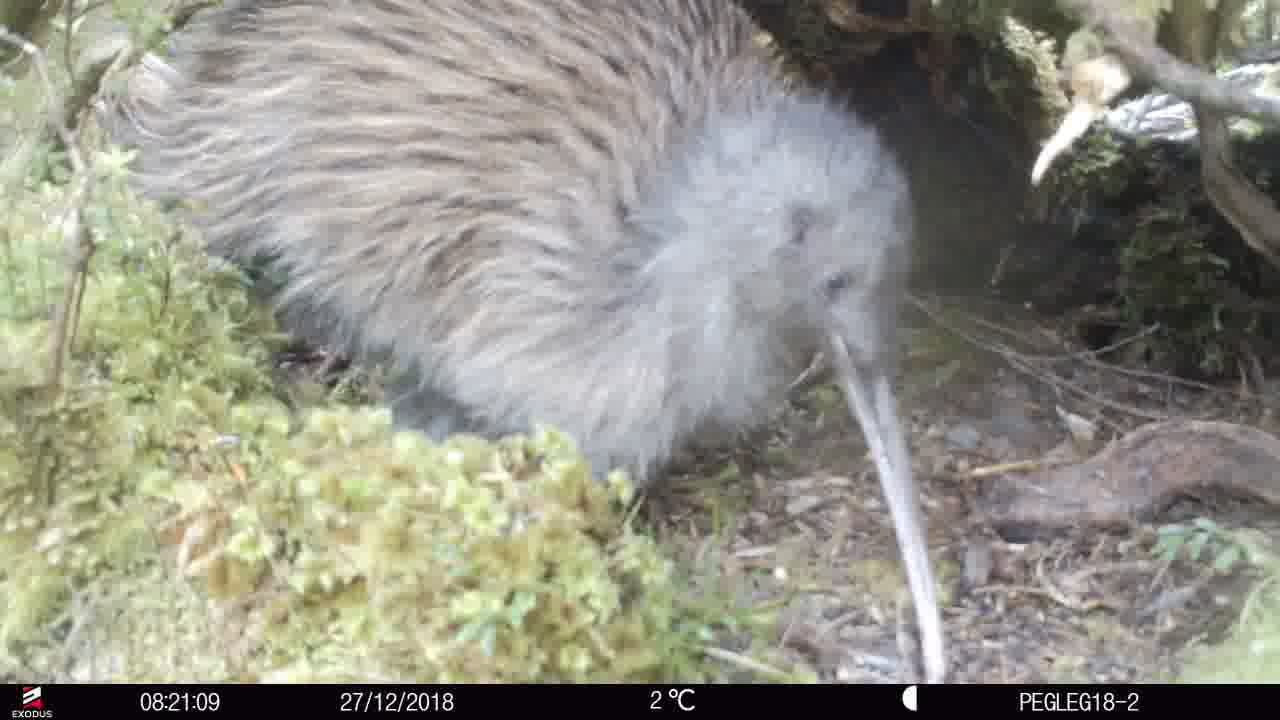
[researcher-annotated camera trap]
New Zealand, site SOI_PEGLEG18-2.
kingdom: Animalia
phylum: Chordata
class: Aves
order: Apterygiformes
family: Apterygidae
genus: Apteryx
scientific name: Apteryx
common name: kiwi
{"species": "kiwi (Apteryx)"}